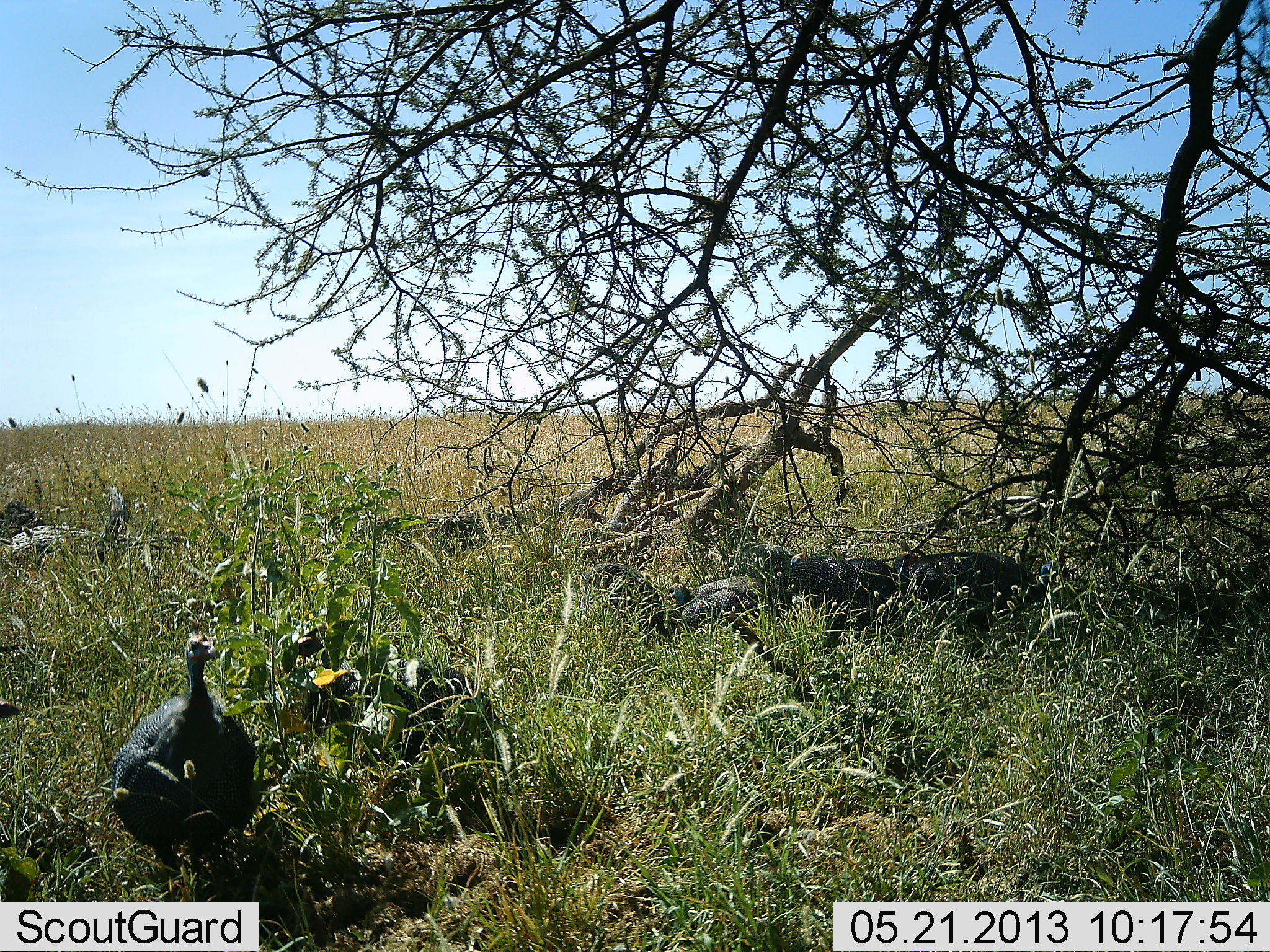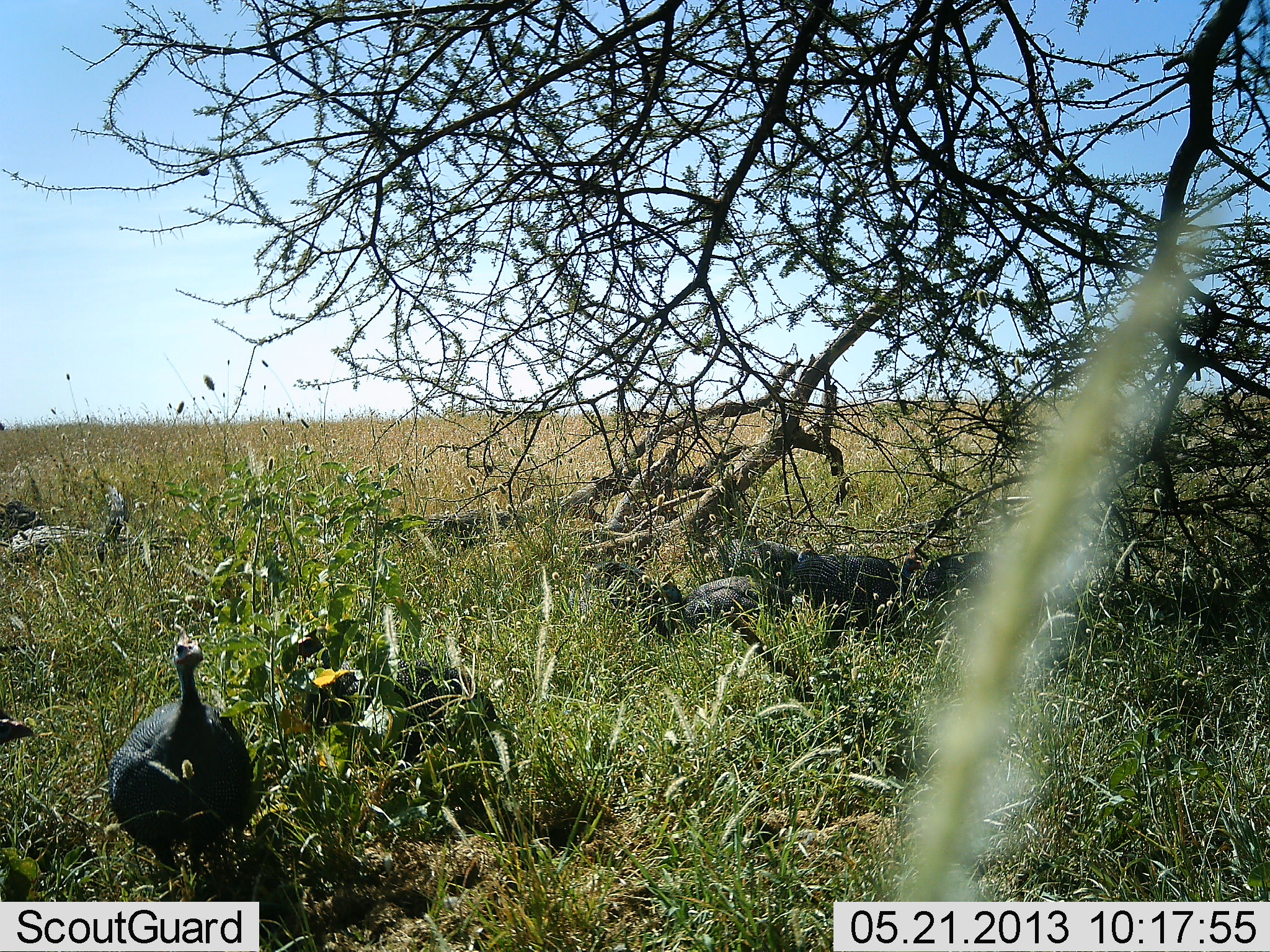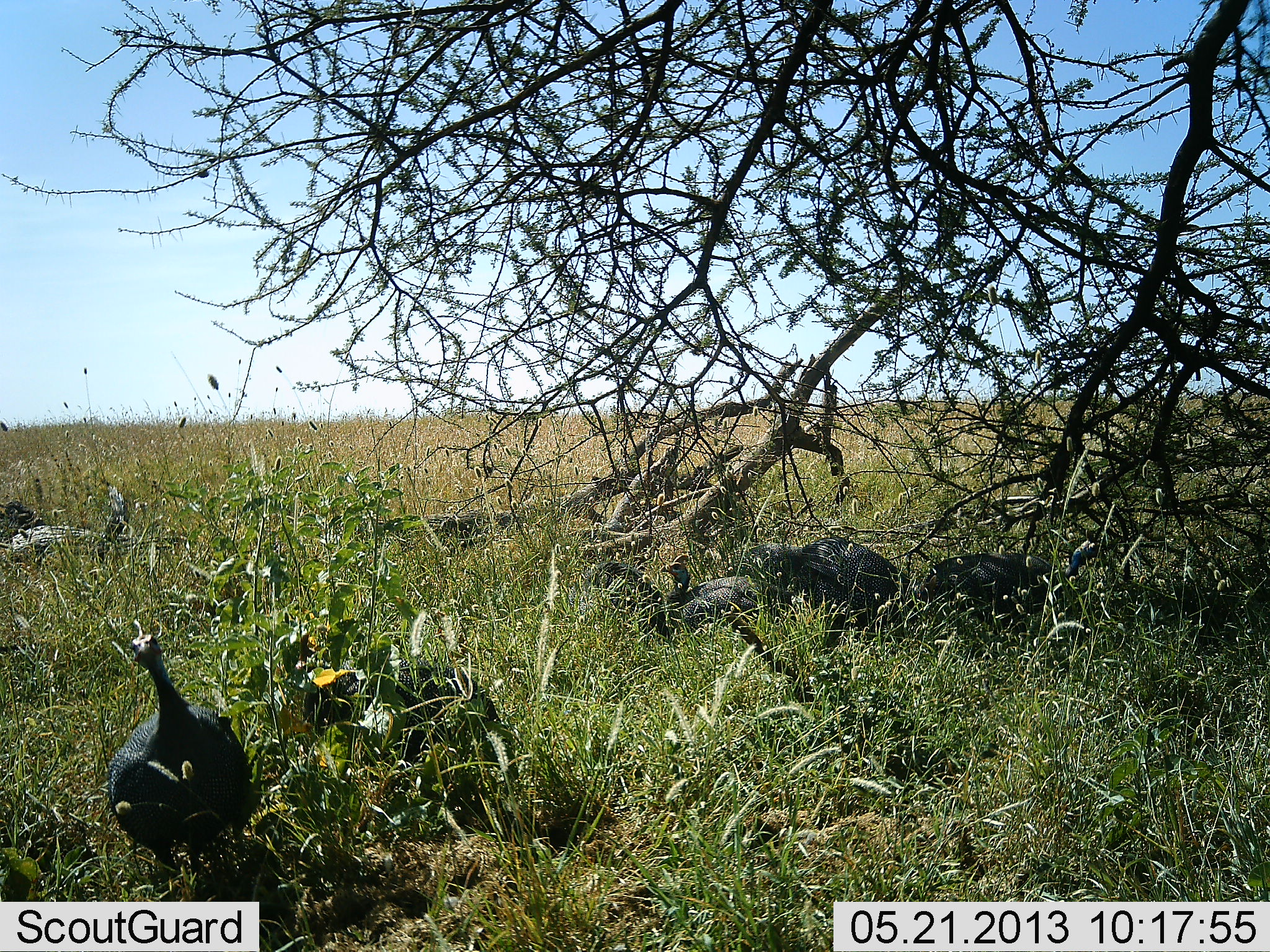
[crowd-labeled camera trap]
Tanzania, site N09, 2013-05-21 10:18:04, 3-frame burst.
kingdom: Animalia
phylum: Chordata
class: Aves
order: Galliformes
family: Numididae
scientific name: Numididae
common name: guinea fowl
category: guineafowl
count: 6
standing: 100%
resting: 10%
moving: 10%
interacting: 0%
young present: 0%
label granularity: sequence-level